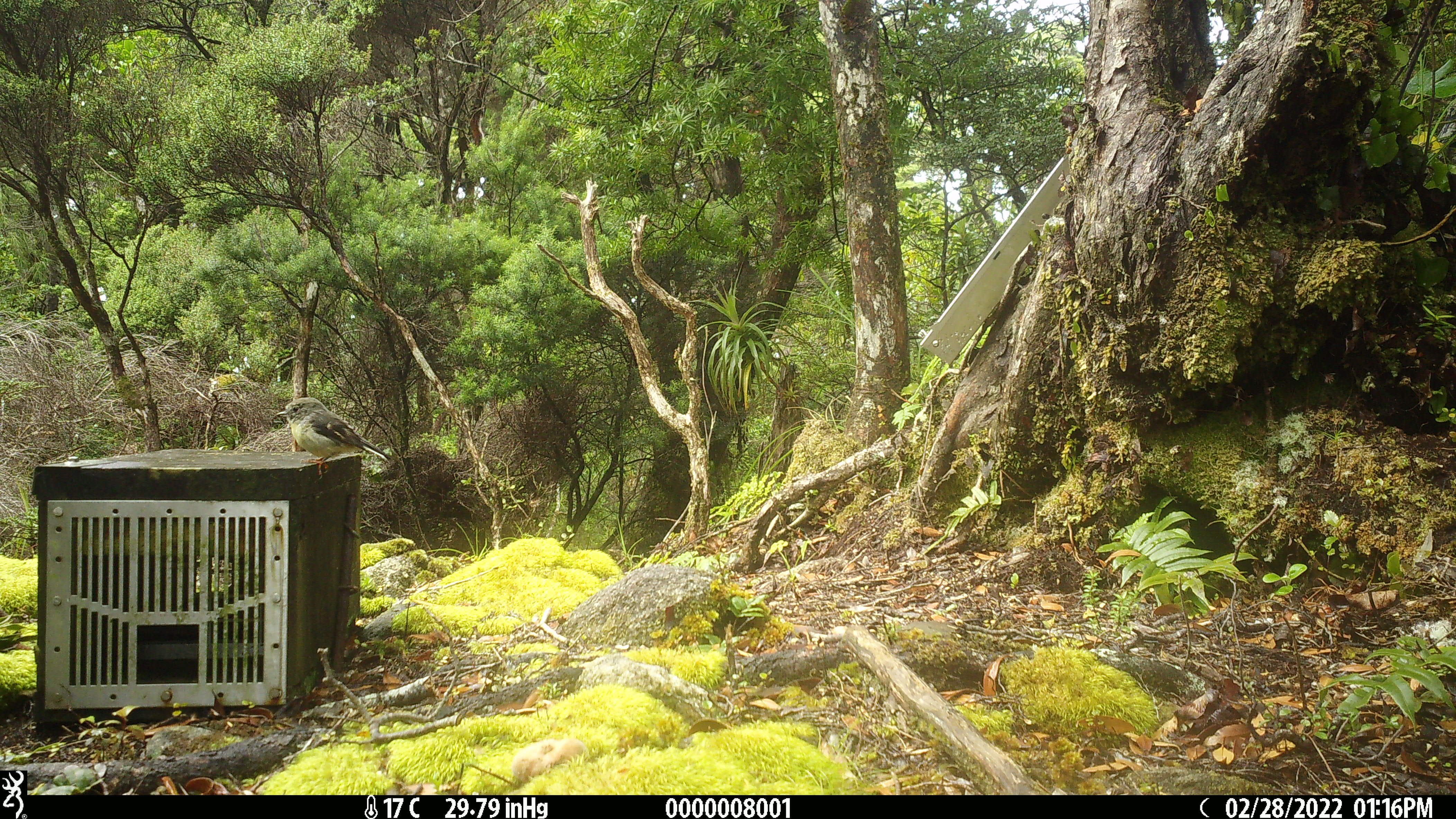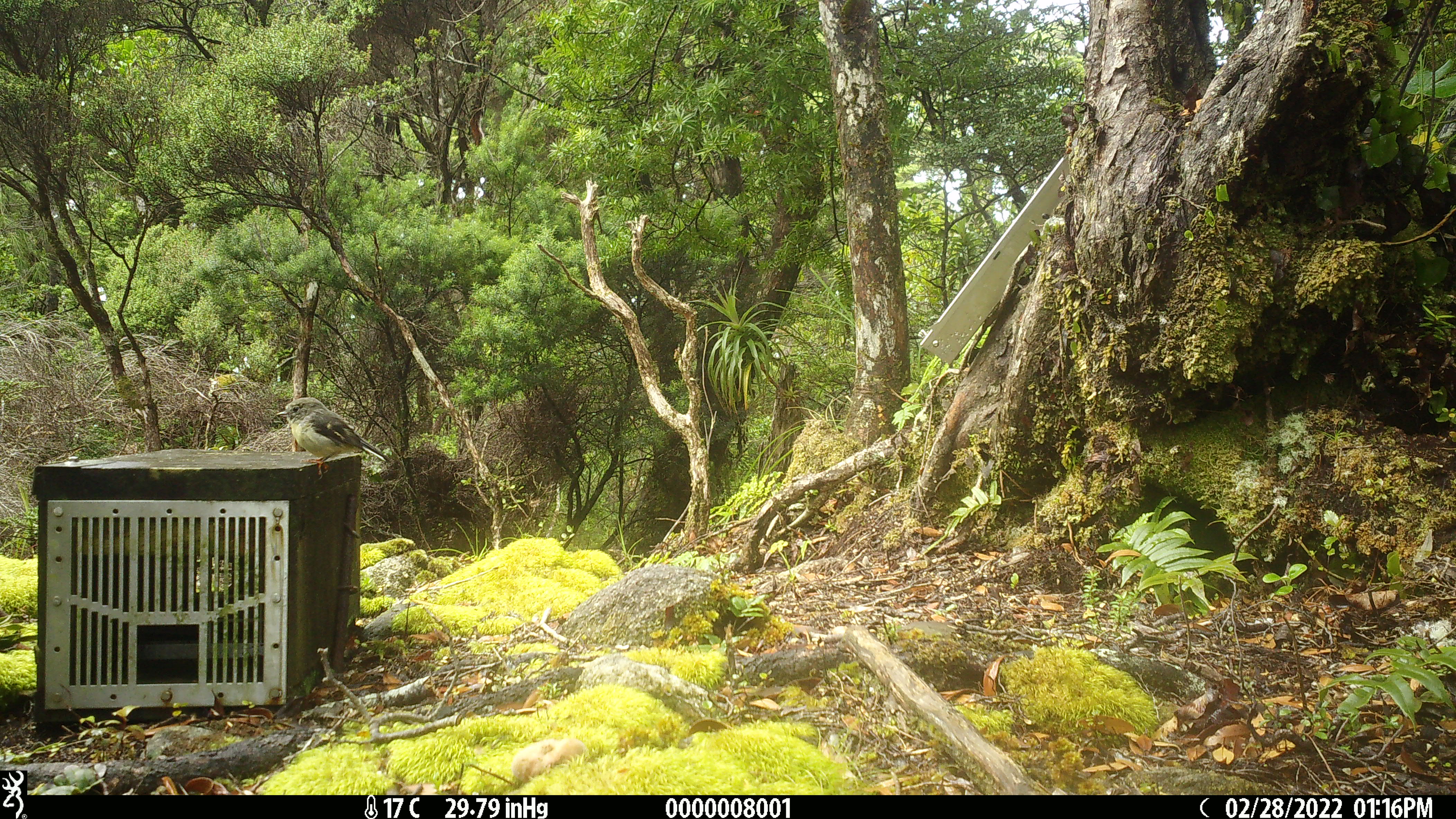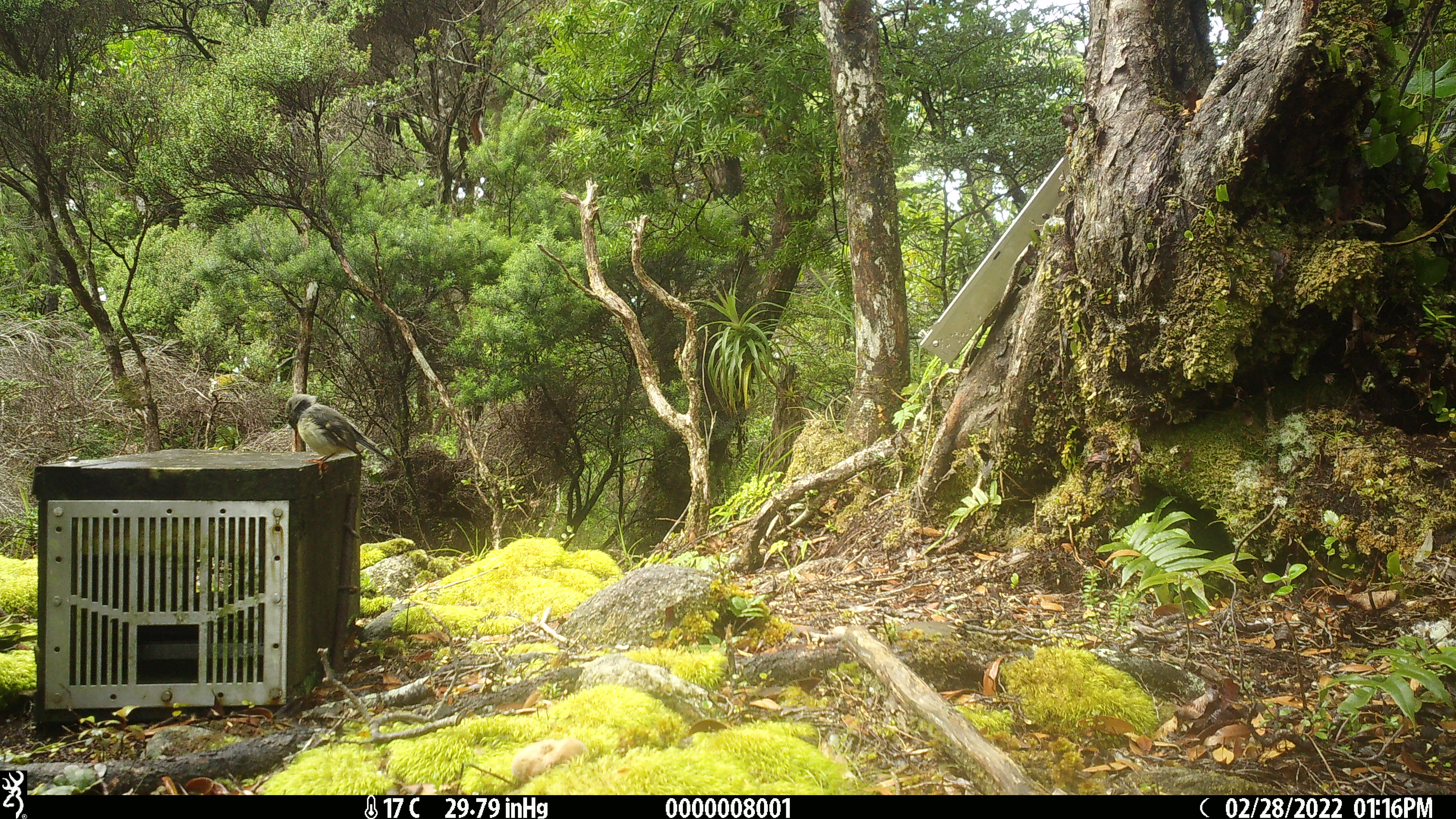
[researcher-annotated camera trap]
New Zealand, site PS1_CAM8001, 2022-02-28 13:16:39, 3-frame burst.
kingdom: Animalia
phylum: Chordata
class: Aves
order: Passeriformes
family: Petroicidae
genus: Petroica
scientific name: Petroica macrocephala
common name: tomtit